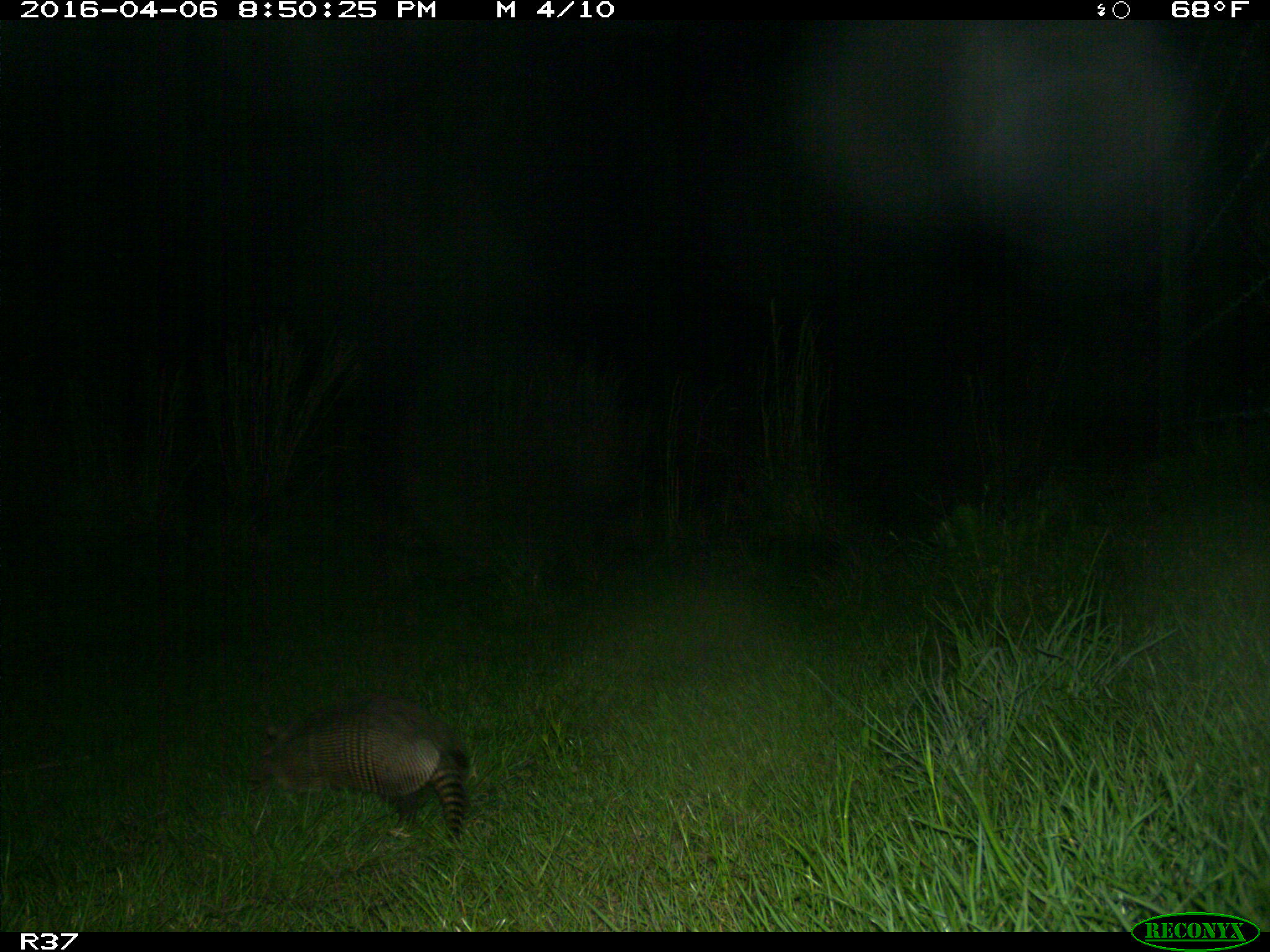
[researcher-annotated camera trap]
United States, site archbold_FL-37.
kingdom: Animalia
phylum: Chordata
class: Mammalia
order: Cingulata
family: Dasypodidae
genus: Dasypus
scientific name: Dasypus novemcinctus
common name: nine-banded armadillo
Dasypus novemcinctus (nine-banded armadillo).